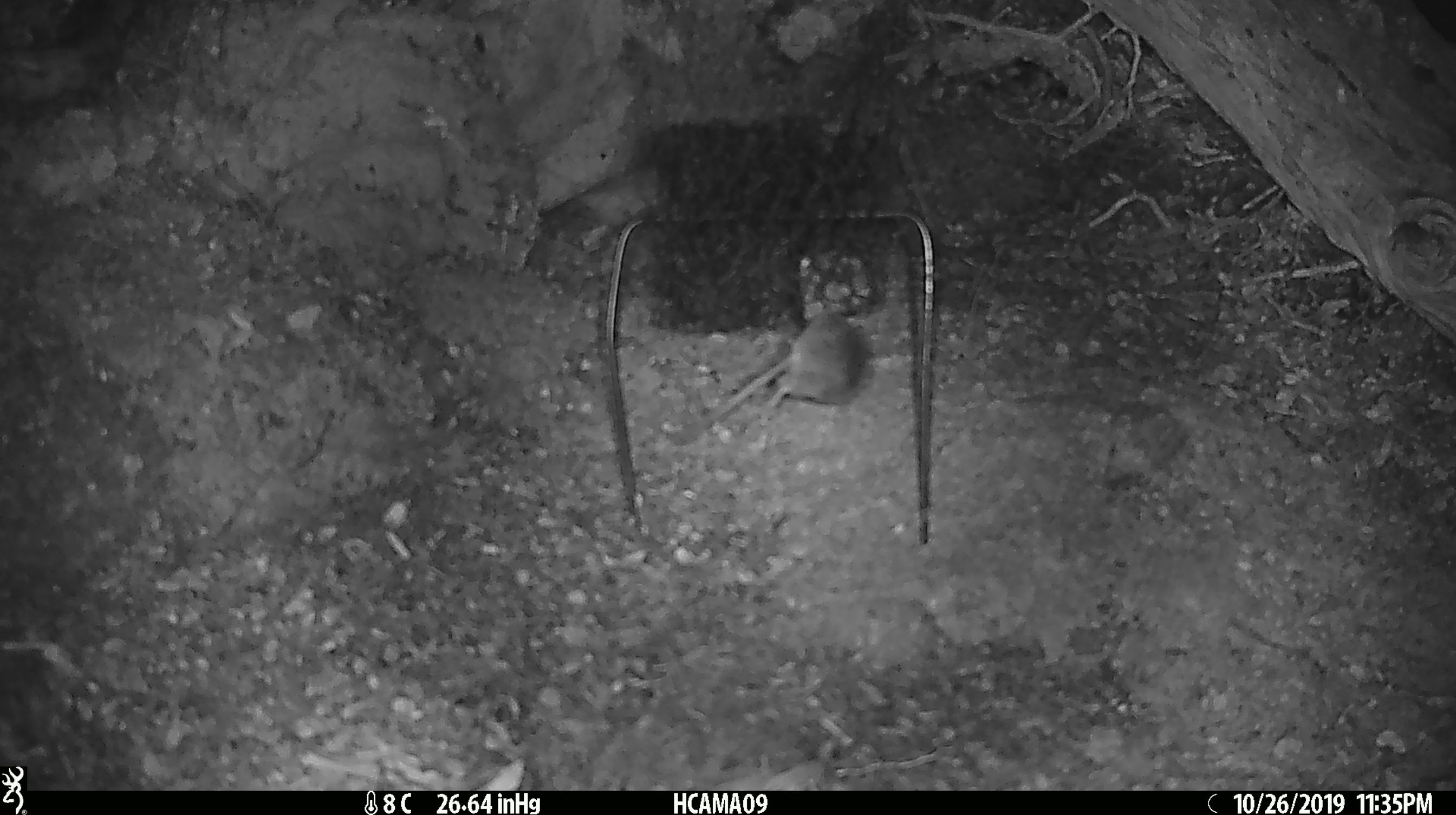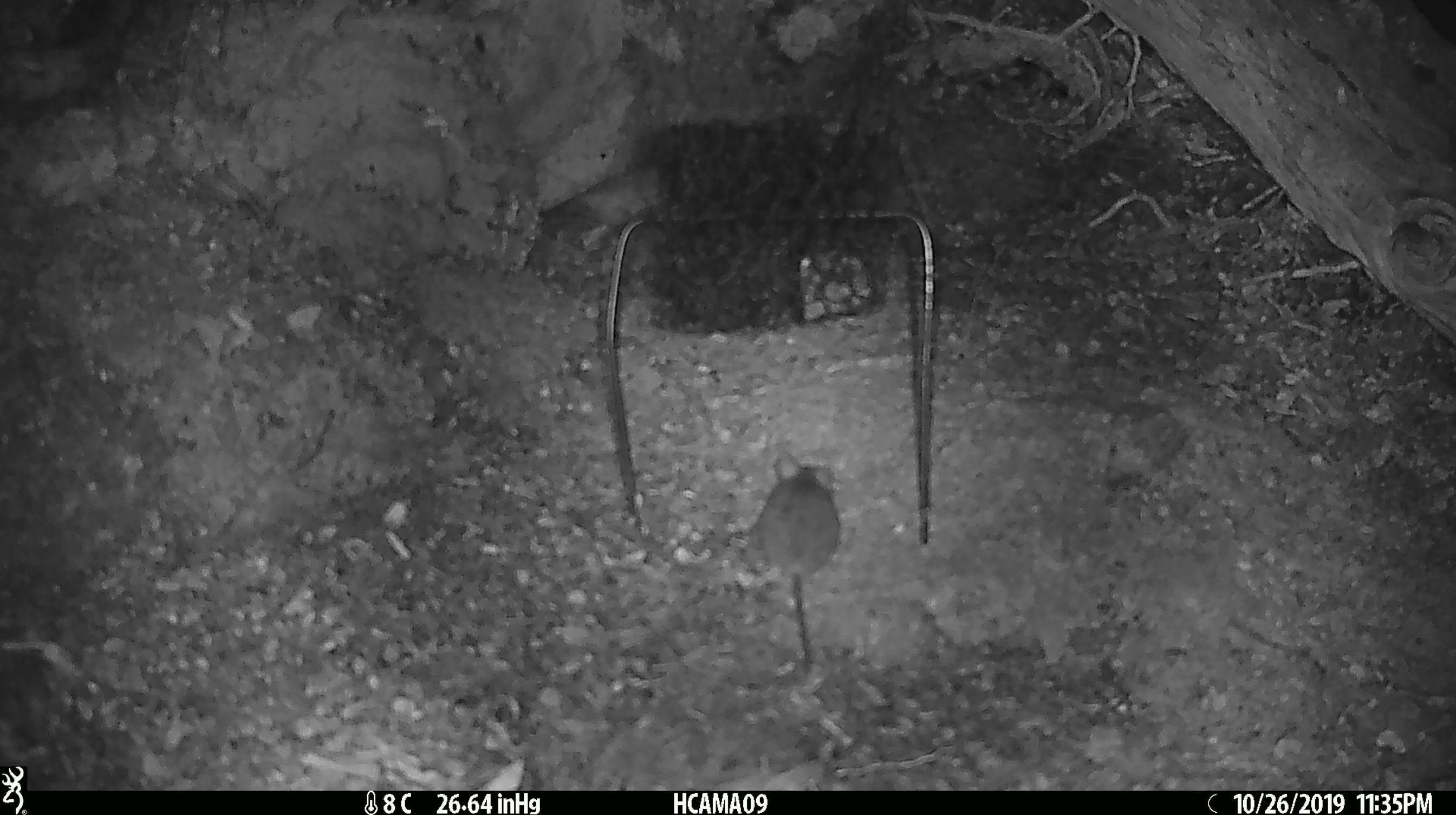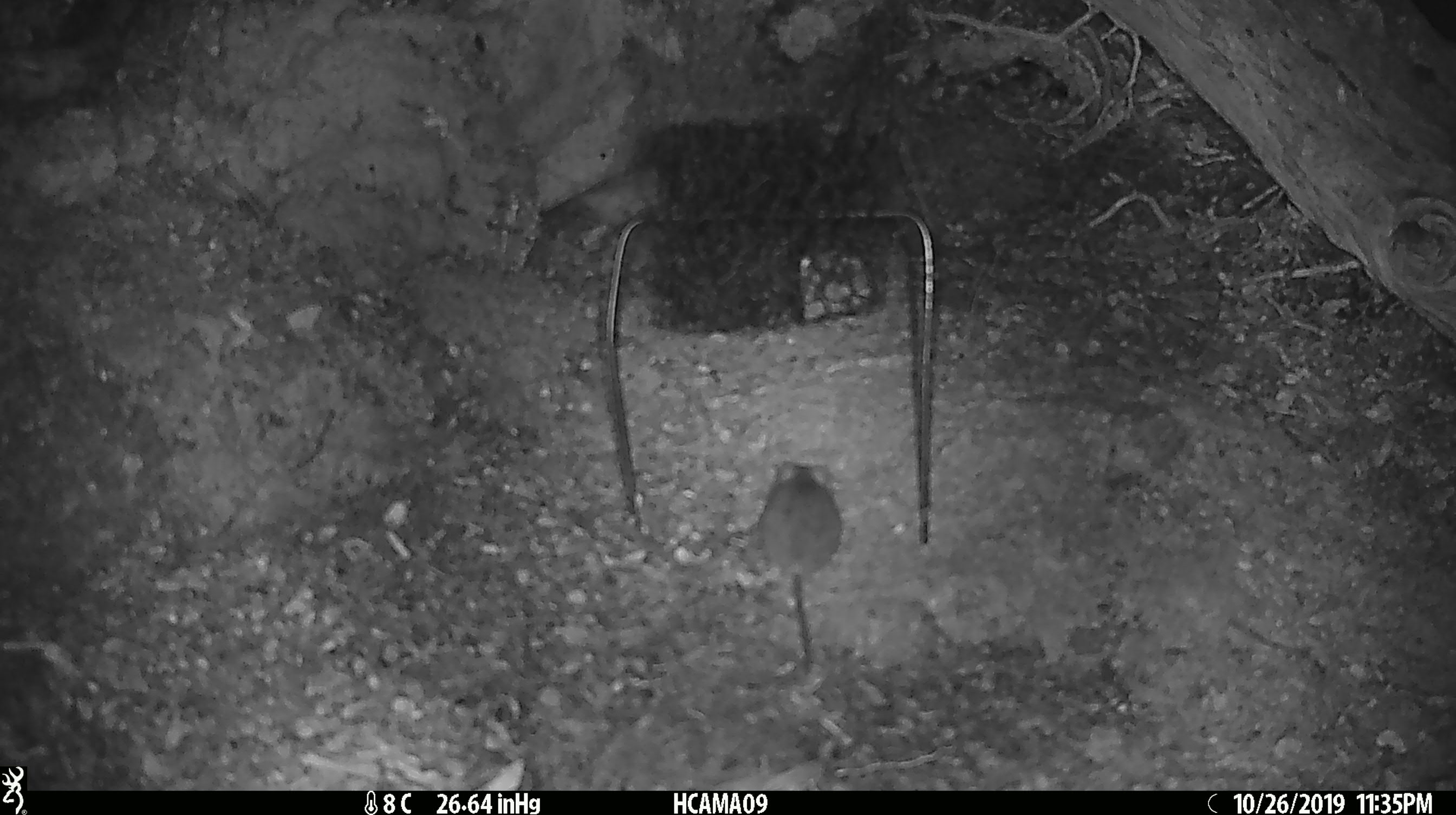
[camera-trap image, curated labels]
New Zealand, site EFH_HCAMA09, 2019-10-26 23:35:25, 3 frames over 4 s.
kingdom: Animalia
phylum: Chordata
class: Mammalia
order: Rodentia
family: Muridae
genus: Mus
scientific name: Mus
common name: mouse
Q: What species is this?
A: Mouse (Mus).